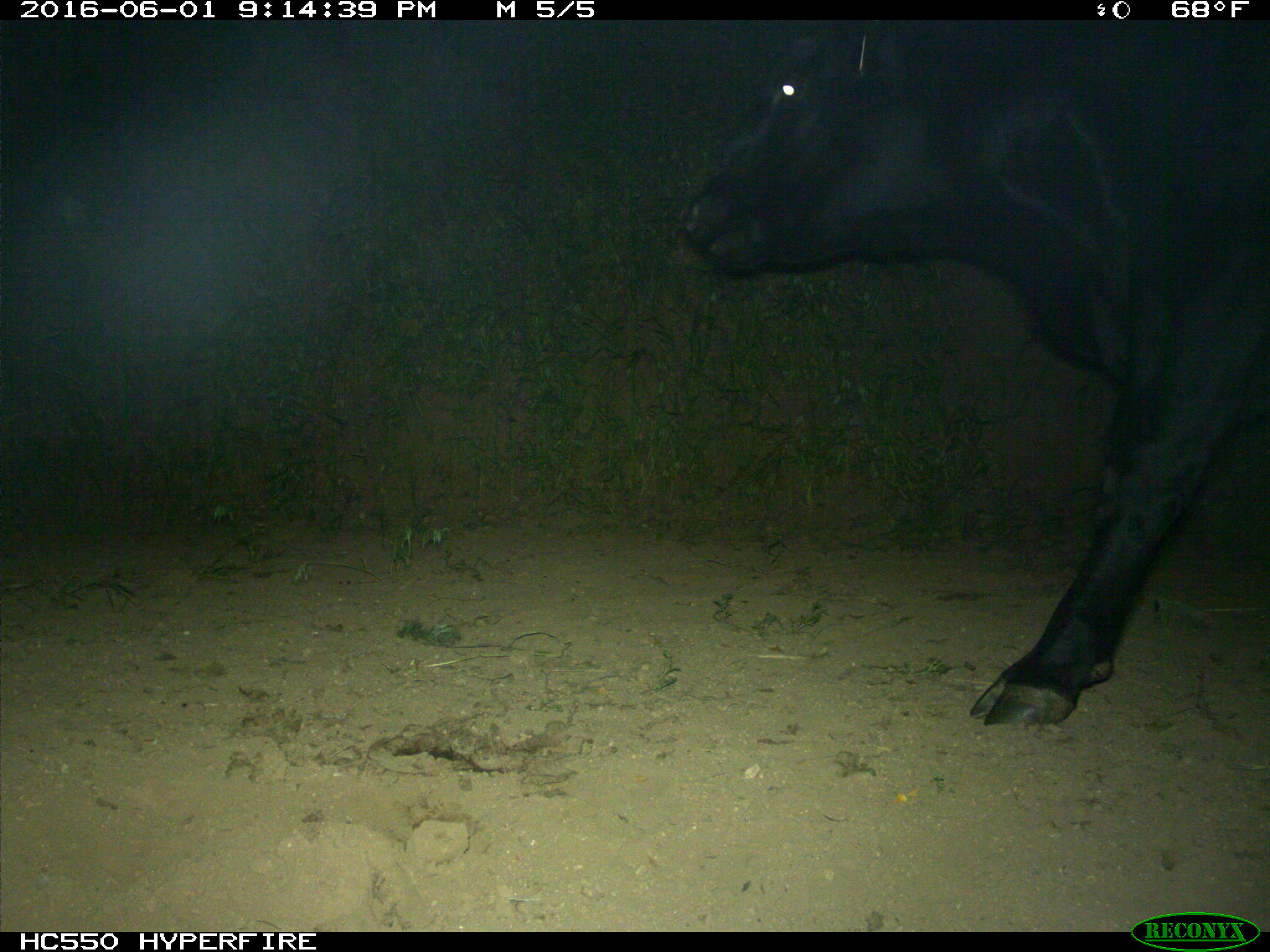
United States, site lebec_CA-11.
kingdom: Animalia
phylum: Chordata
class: Mammalia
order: Artiodactyla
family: Bovidae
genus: Bos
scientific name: Bos taurus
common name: domestic cow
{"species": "Bos taurus (domestic cow)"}